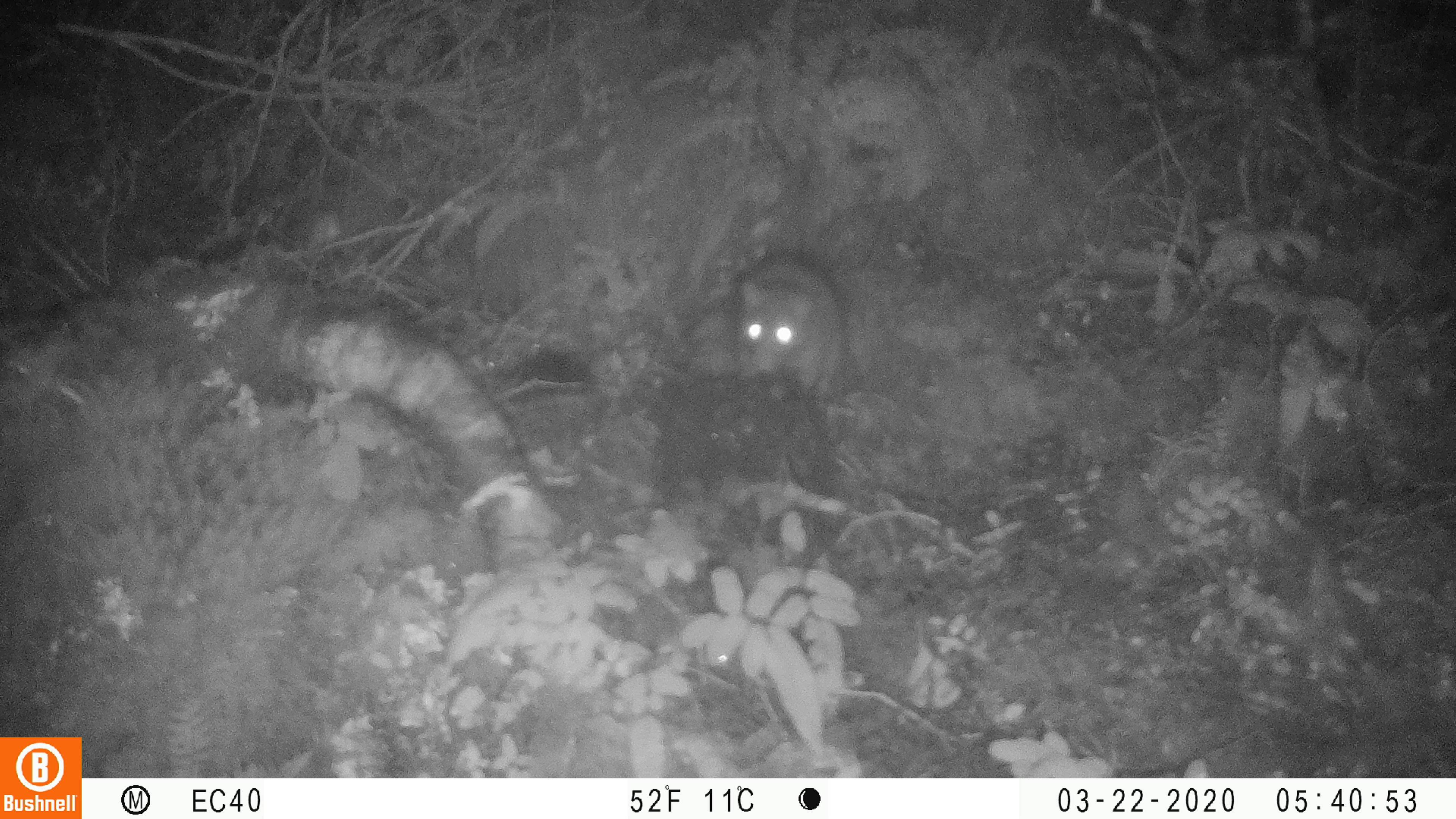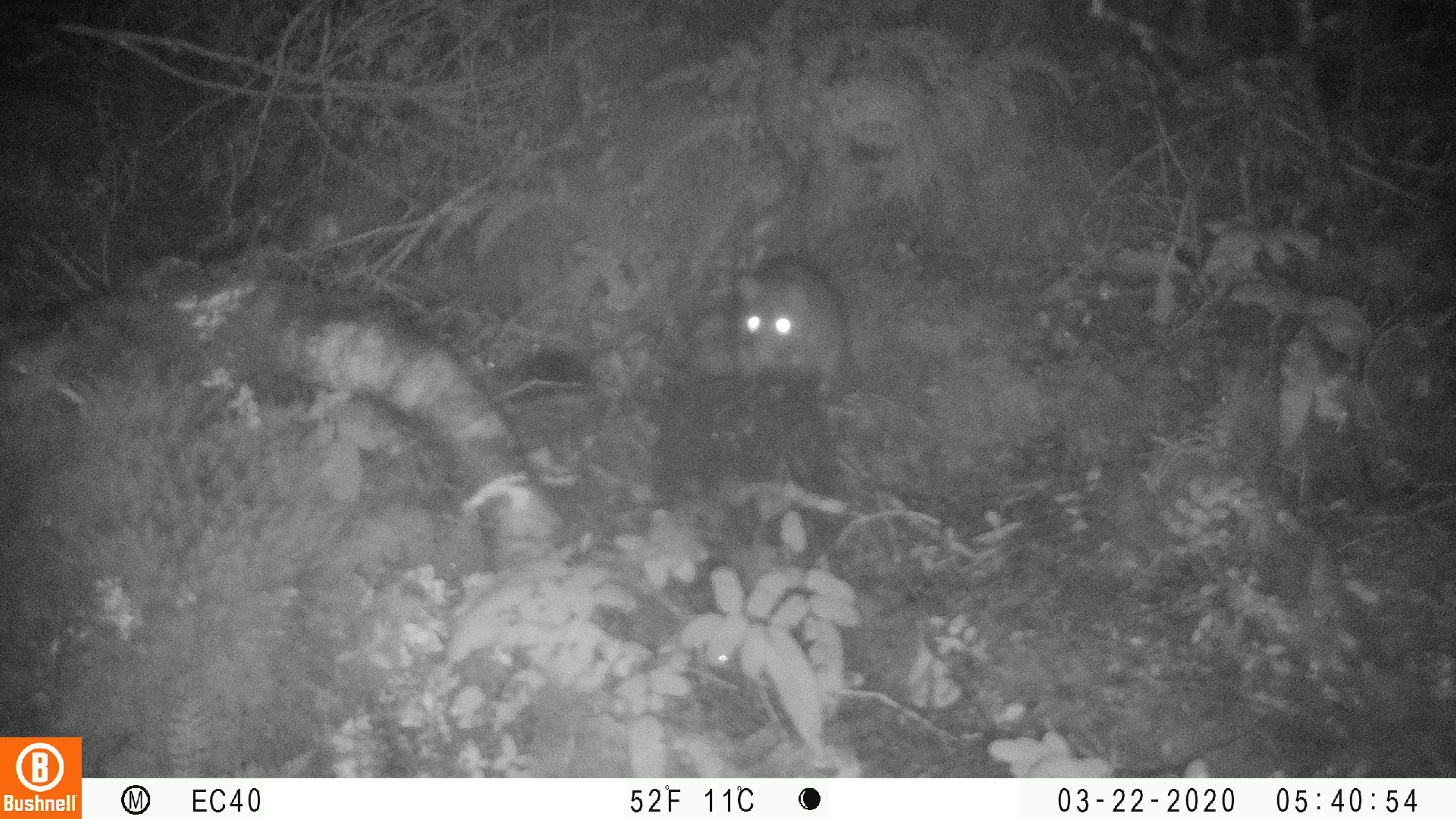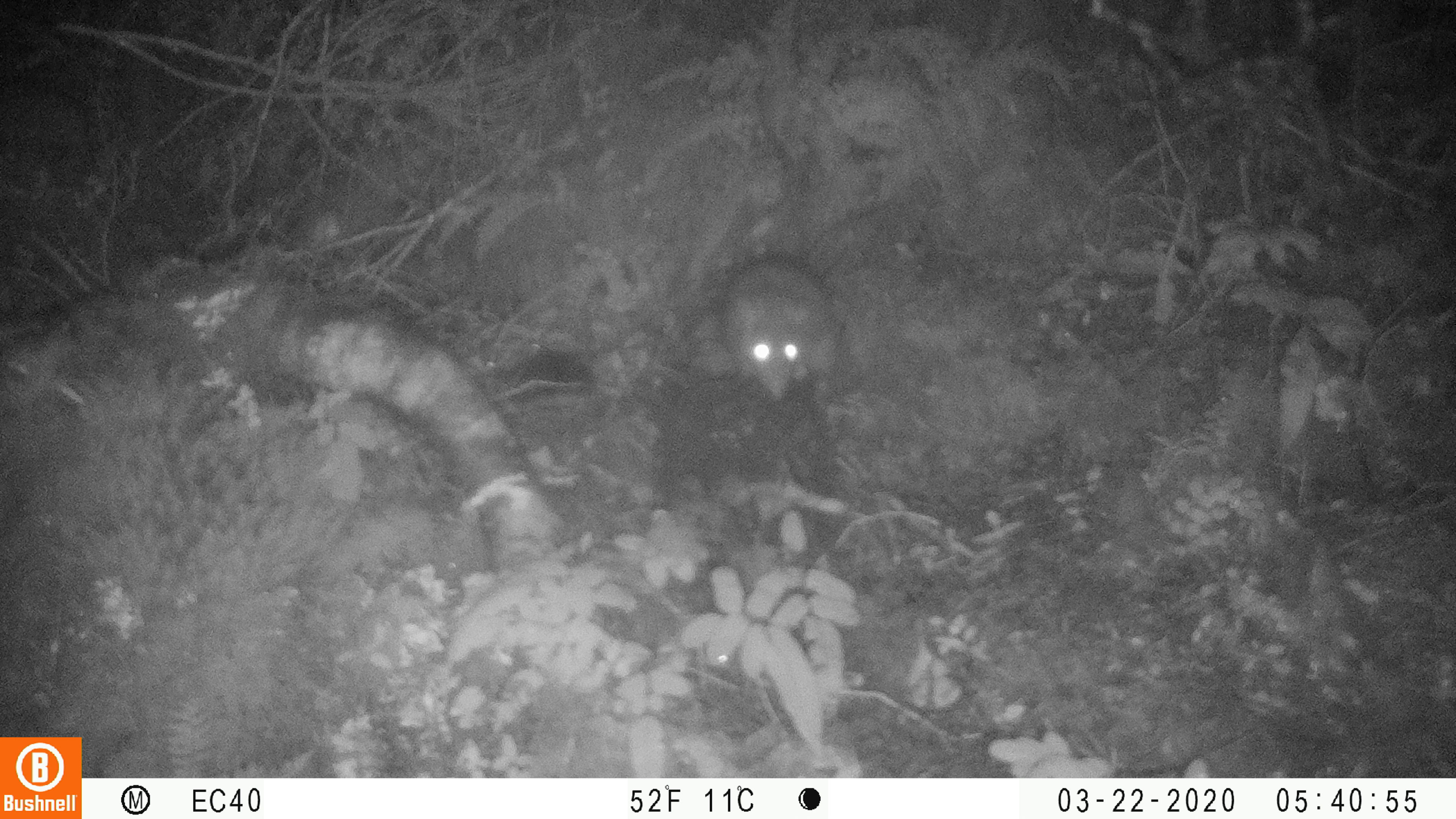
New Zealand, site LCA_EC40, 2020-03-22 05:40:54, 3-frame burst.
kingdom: Animalia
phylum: Chordata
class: Mammalia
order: Rodentia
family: Muridae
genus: Rattus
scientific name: Rattus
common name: rat